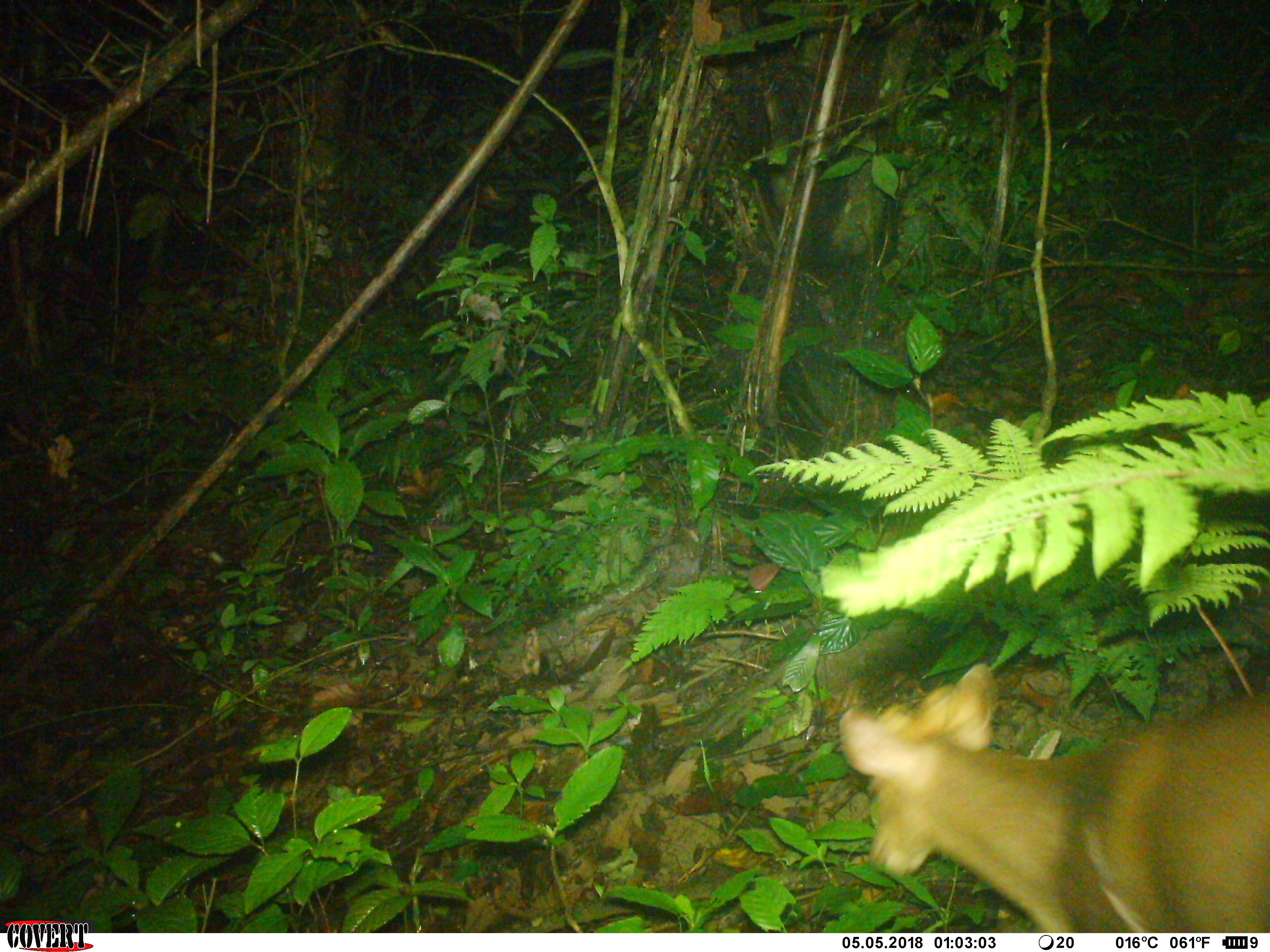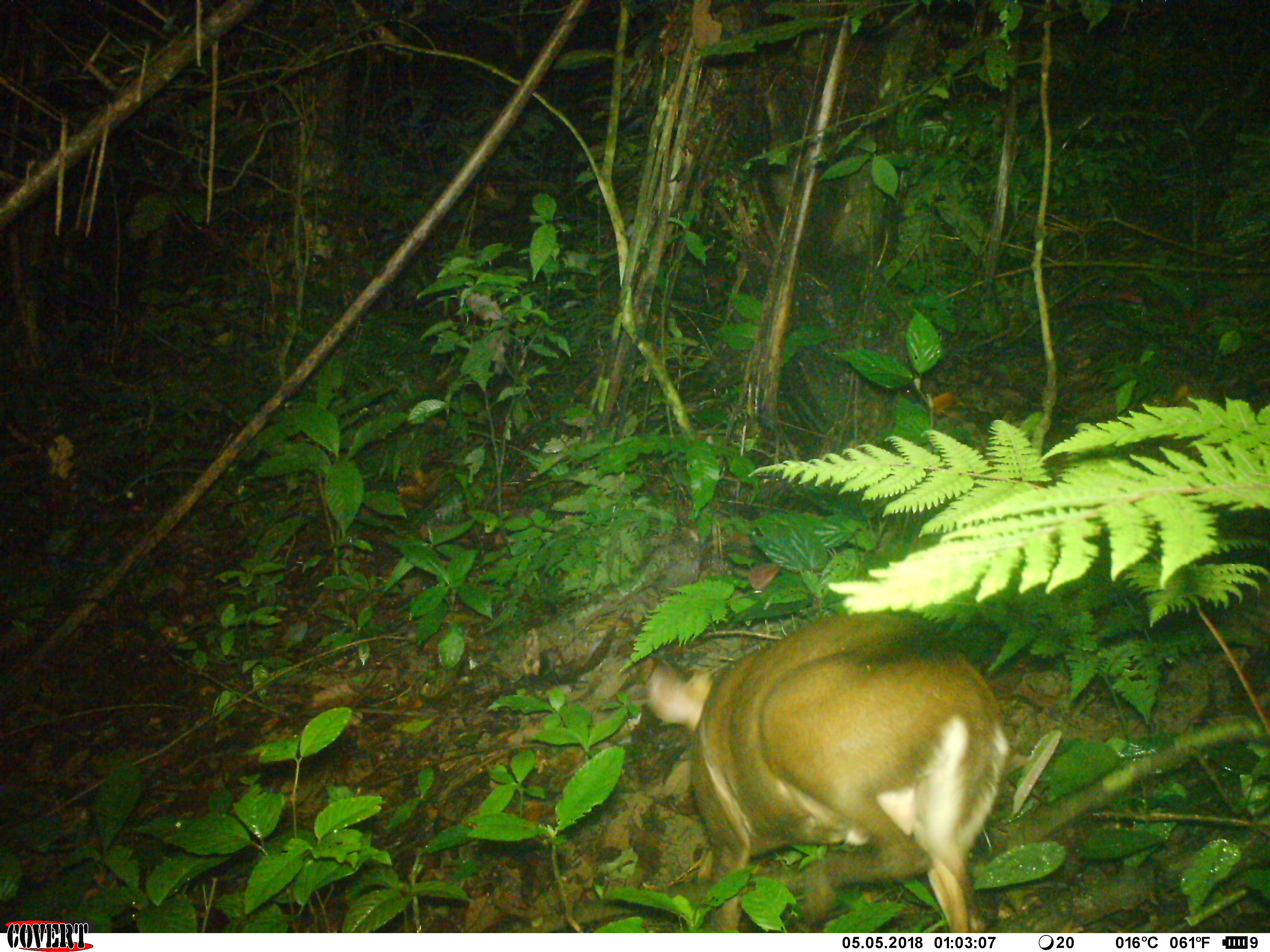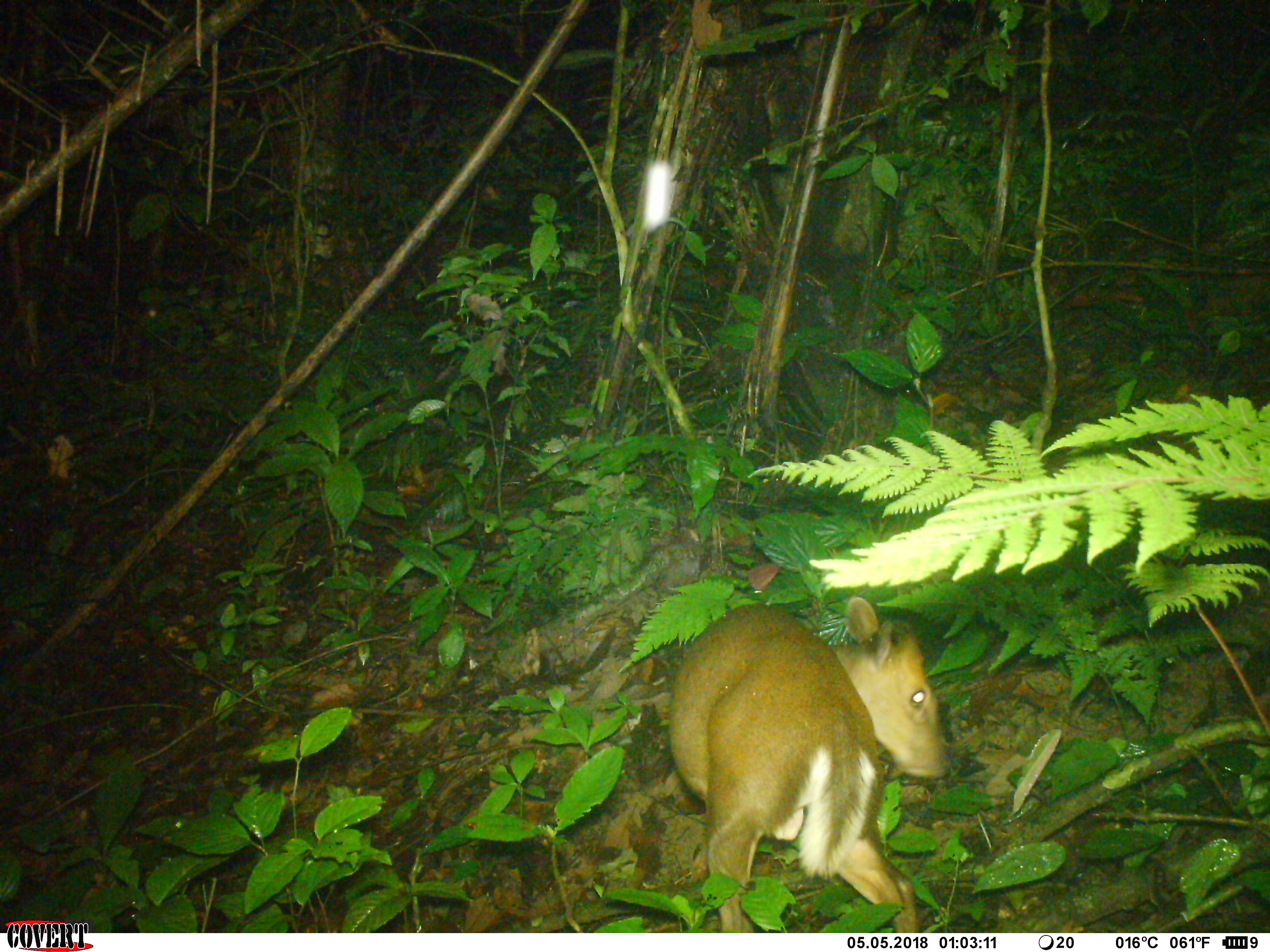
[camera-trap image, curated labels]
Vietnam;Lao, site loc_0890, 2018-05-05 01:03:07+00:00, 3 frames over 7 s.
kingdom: Animalia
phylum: Chordata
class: Mammalia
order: Artiodactyla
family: Cervidae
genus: Muntiacus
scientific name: Muntiacus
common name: muntjacs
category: unidentified muntjac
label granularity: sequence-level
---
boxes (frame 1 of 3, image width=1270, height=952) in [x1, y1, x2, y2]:
unidentified muntjac: [839, 662, 1270, 931]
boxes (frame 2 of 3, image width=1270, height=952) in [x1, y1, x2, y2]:
unidentified muntjac: [642, 611, 1009, 932]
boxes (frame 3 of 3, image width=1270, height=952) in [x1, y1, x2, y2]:
unidentified muntjac: [661, 595, 949, 928]